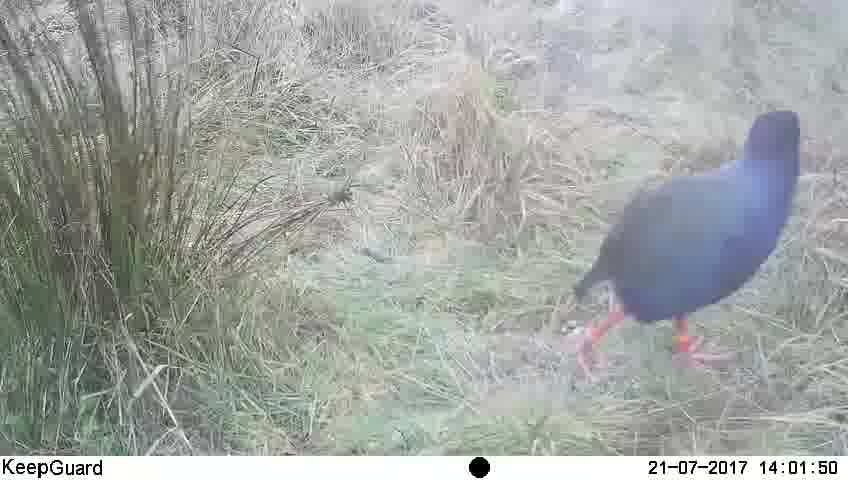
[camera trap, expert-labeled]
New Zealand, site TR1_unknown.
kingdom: Animalia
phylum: Chordata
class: Aves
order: Gruiformes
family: Rallidae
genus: Porphyrio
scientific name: Porphyrio mantelli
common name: takahe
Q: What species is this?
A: Takahe (Porphyrio mantelli).